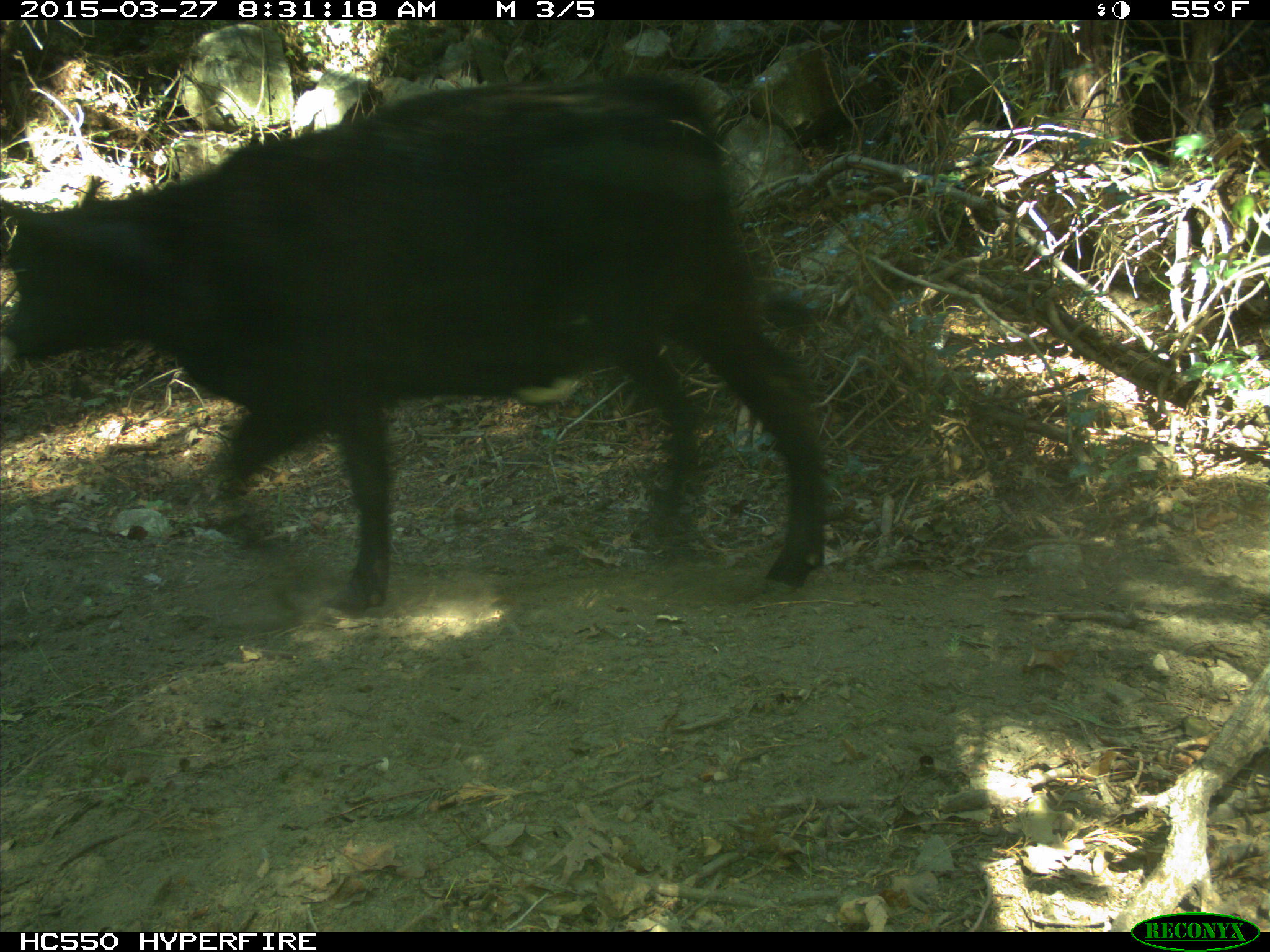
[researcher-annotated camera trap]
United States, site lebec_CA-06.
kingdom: Animalia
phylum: Chordata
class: Mammalia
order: Artiodactyla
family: Bovidae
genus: Bos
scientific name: Bos taurus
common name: domestic cow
Bos taurus (domestic cow).